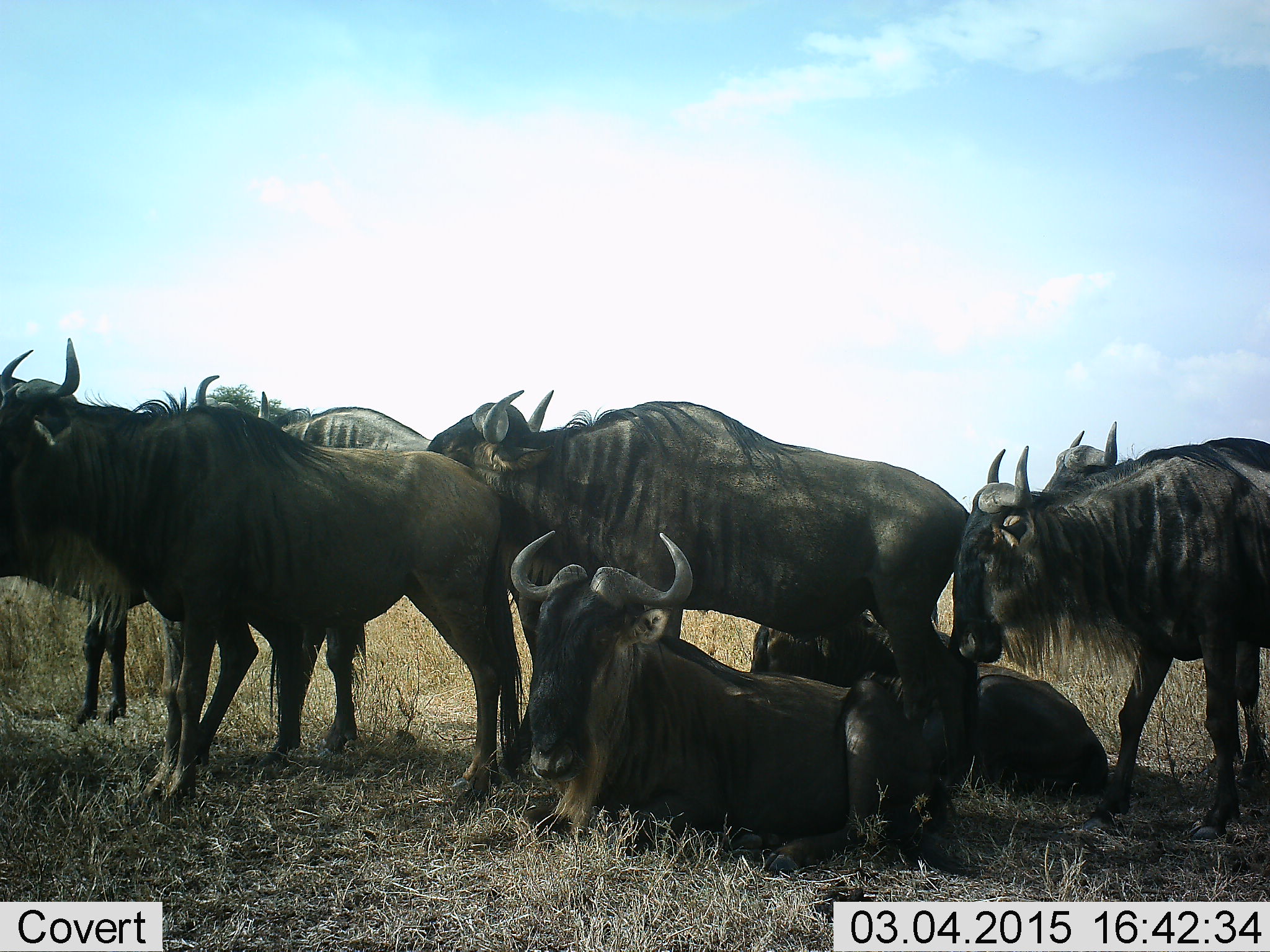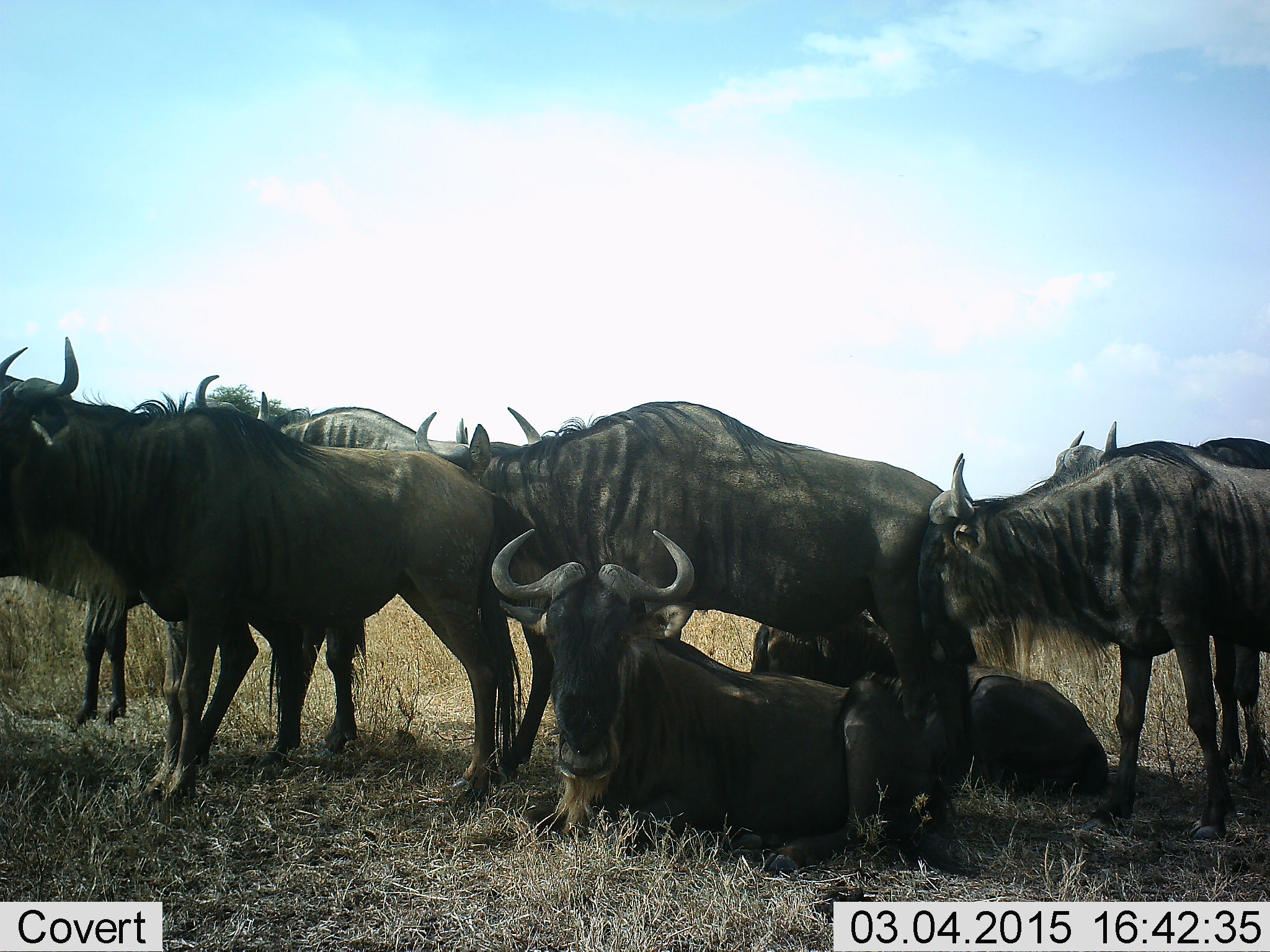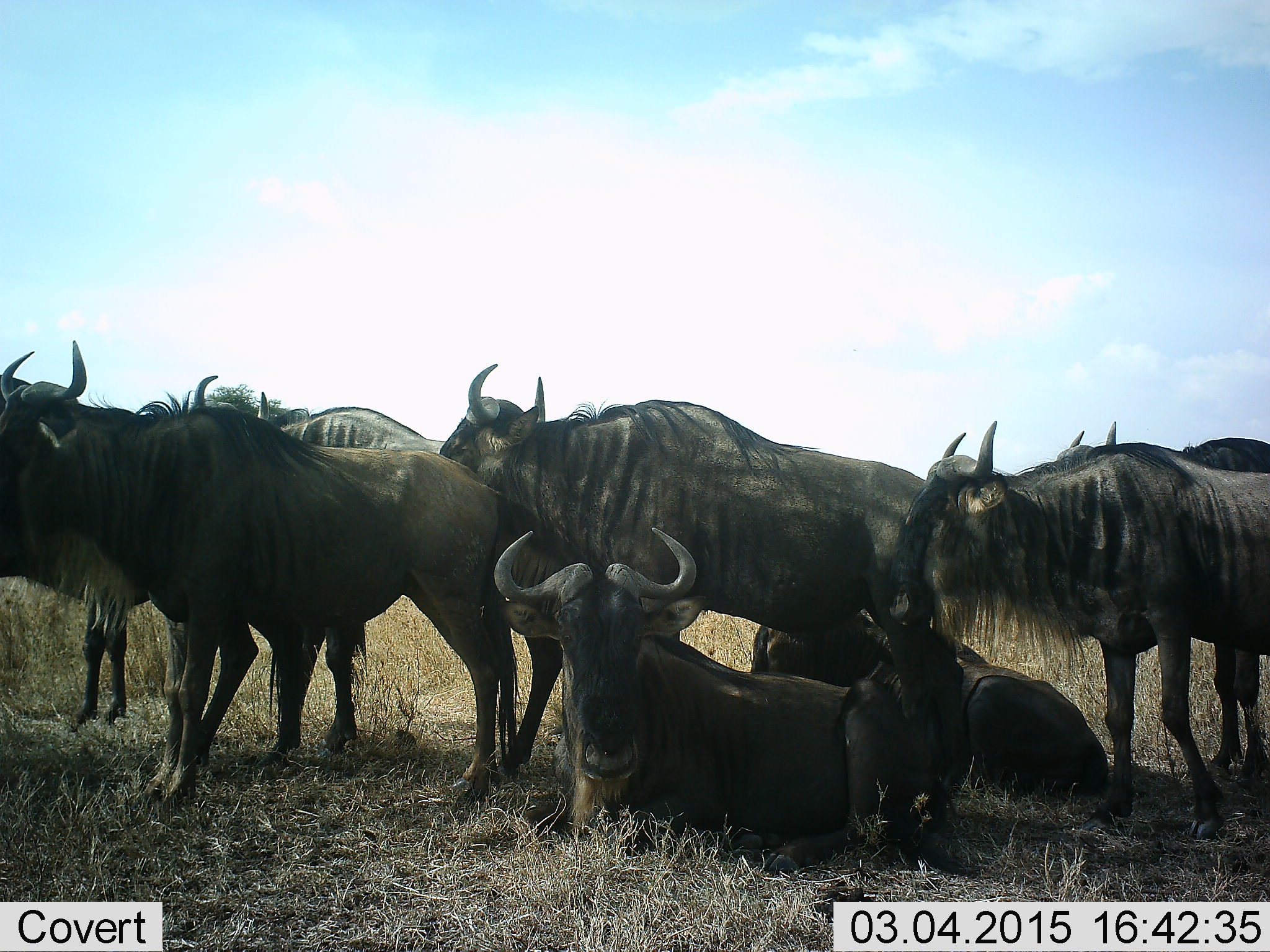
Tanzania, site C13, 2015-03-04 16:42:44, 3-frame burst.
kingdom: Animalia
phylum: Chordata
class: Mammalia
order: Artiodactyla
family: Bovidae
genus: Connochaetes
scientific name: Connochaetes taurinus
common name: blue wildebeest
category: wildebeest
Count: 8.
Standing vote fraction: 90%.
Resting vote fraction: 100%.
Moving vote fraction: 0%.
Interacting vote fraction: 10%.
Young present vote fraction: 0%.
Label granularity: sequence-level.